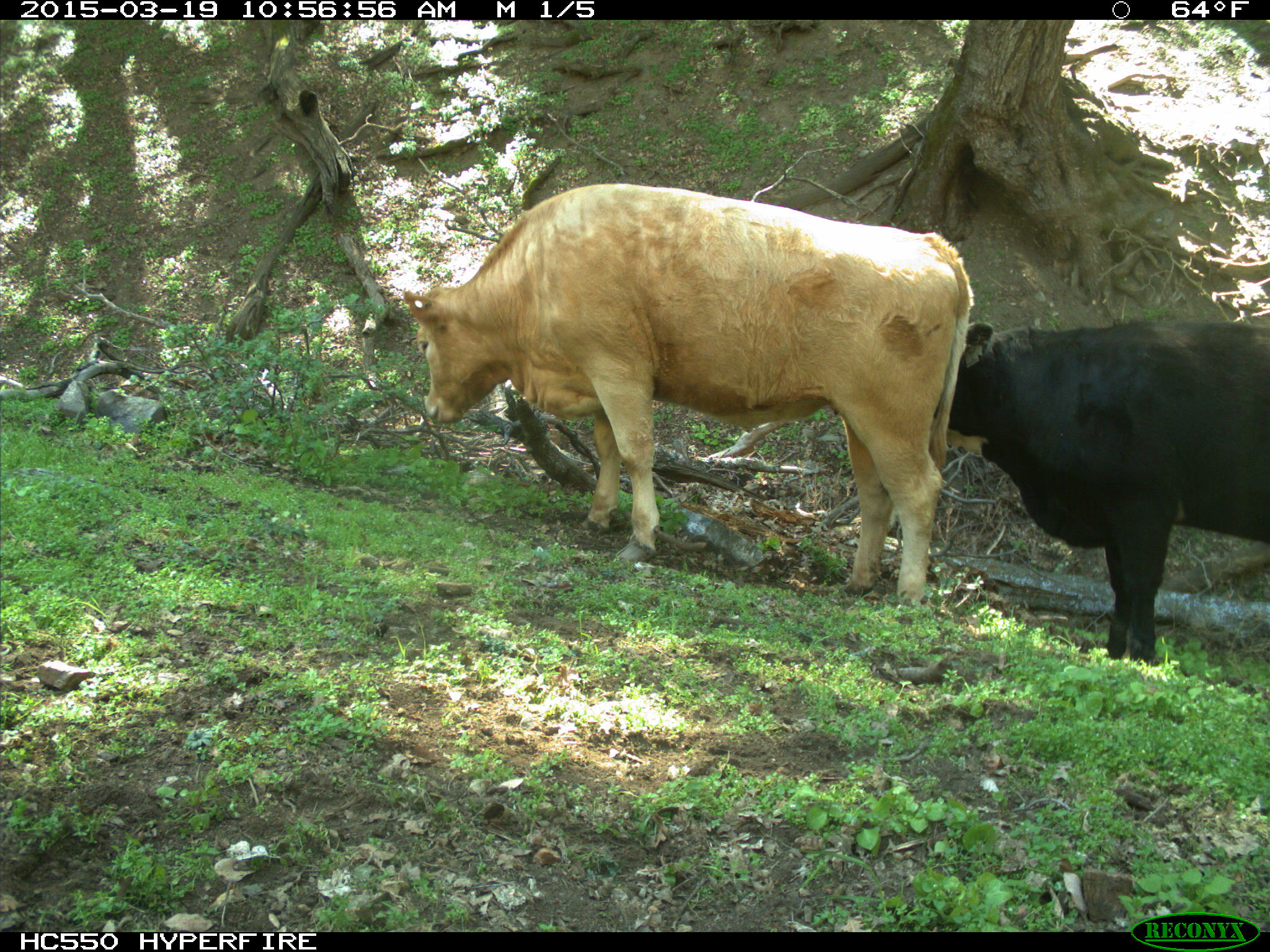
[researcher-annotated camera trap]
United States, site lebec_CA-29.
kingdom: Animalia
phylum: Chordata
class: Mammalia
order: Artiodactyla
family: Bovidae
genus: Bos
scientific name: Bos taurus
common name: domestic cow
Bos taurus (domestic cow).